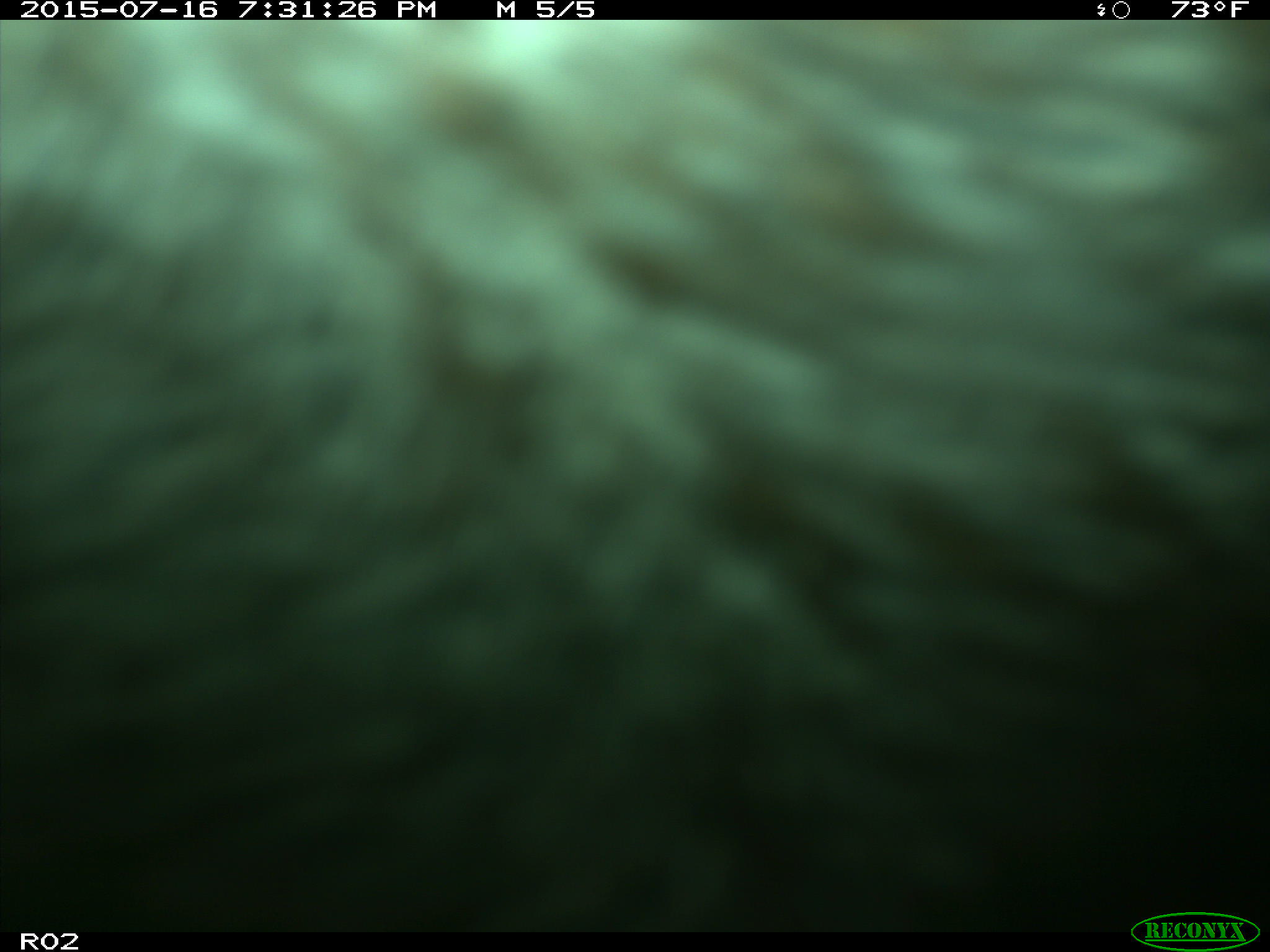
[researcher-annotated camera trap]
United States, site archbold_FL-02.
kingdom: Animalia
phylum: Chordata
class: Mammalia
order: Artiodactyla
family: Bovidae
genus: Bos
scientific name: Bos taurus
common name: domestic cow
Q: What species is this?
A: Bos taurus (domestic cow).